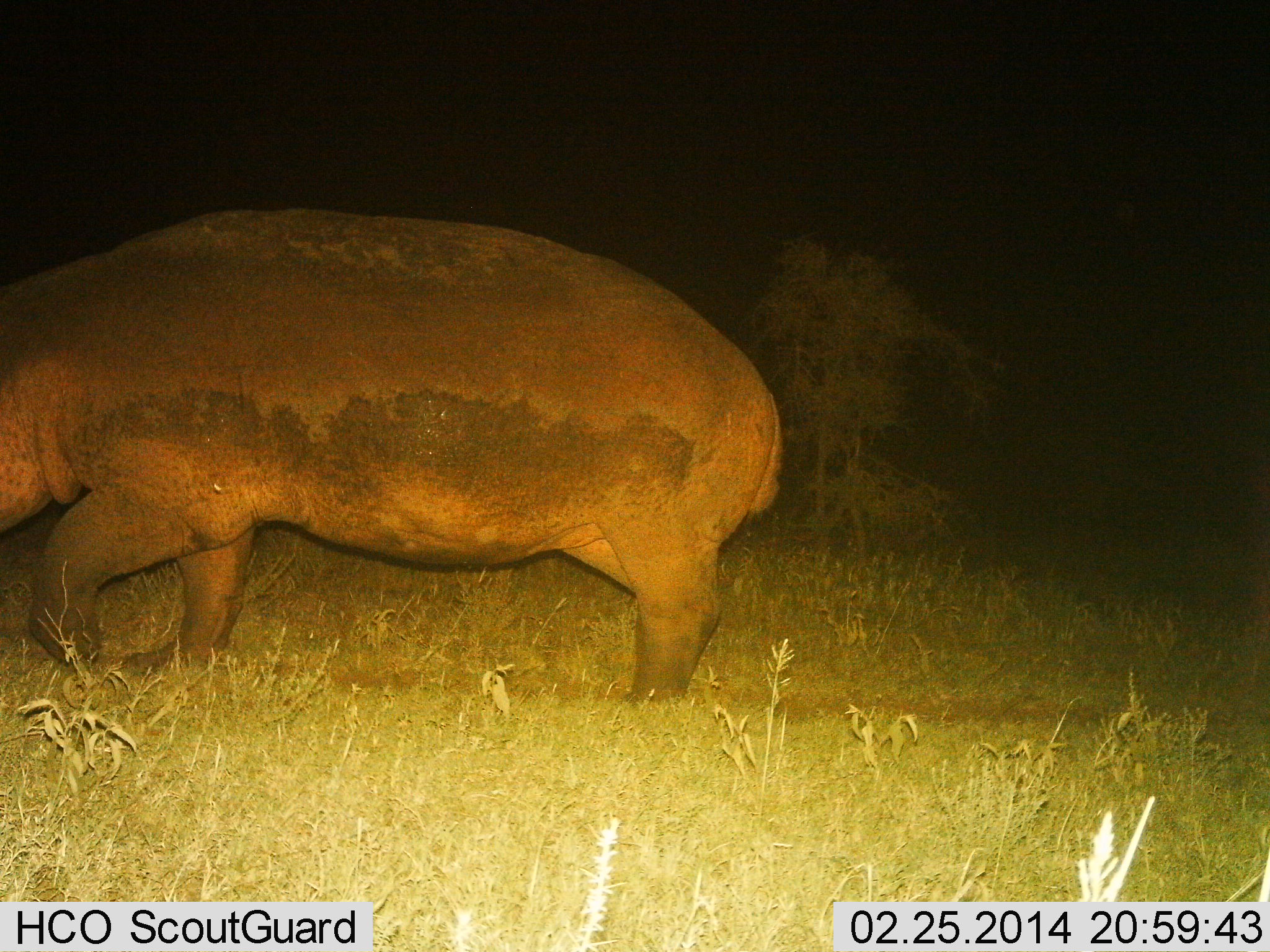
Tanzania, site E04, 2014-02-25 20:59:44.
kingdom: Animalia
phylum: Chordata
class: Mammalia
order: Artiodactyla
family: Hippopotamidae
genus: Hippopotamus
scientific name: Hippopotamus amphibius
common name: hippopotamus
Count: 1.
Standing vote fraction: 35%.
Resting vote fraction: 0%.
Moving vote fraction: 69%.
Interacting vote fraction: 0%.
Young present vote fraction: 0%.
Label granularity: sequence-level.